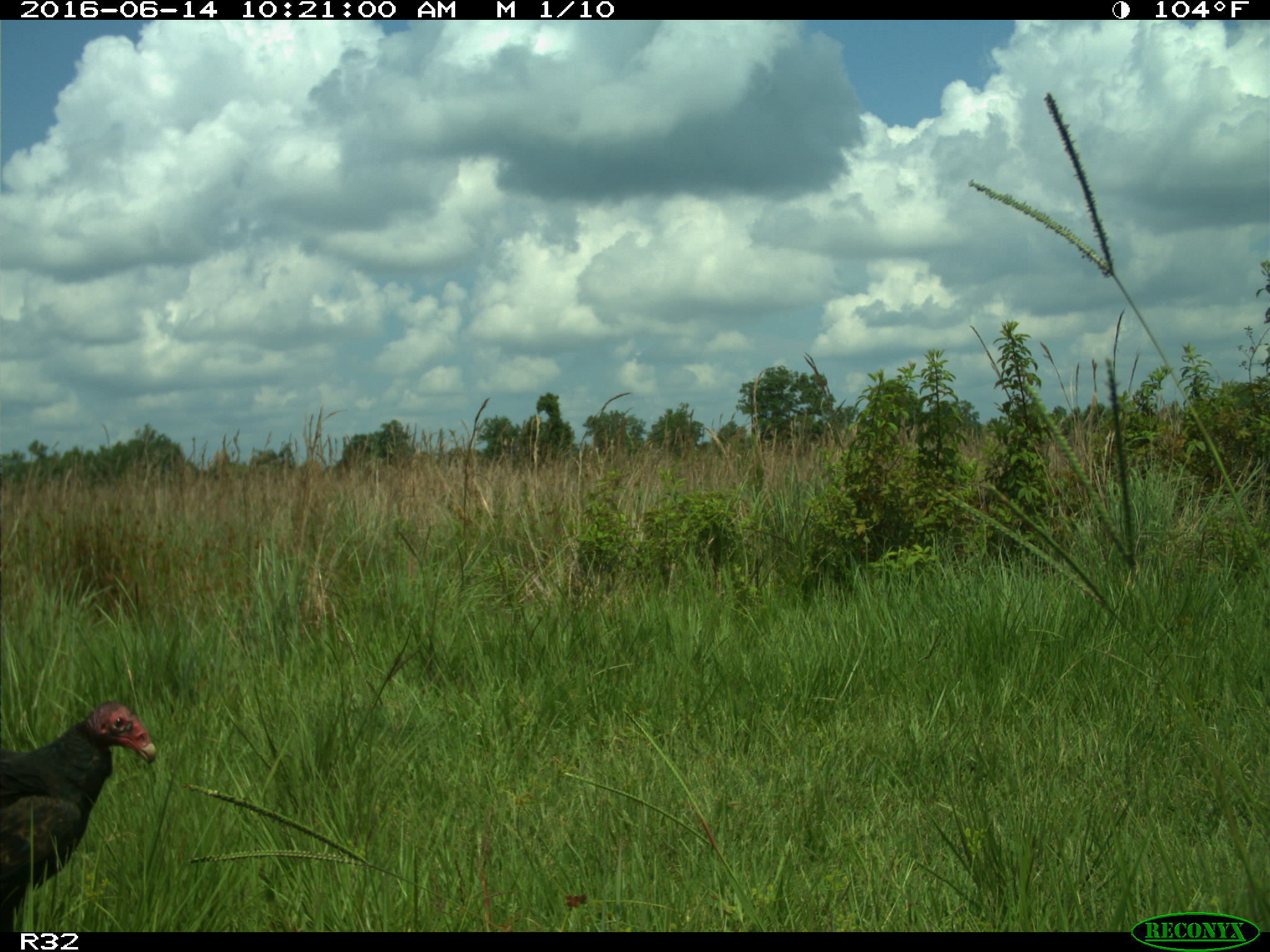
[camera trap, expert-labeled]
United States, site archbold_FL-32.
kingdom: Animalia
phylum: Chordata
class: Aves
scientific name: Aves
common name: birds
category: unidentified bird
Unidentified bird (birds) (Aves).